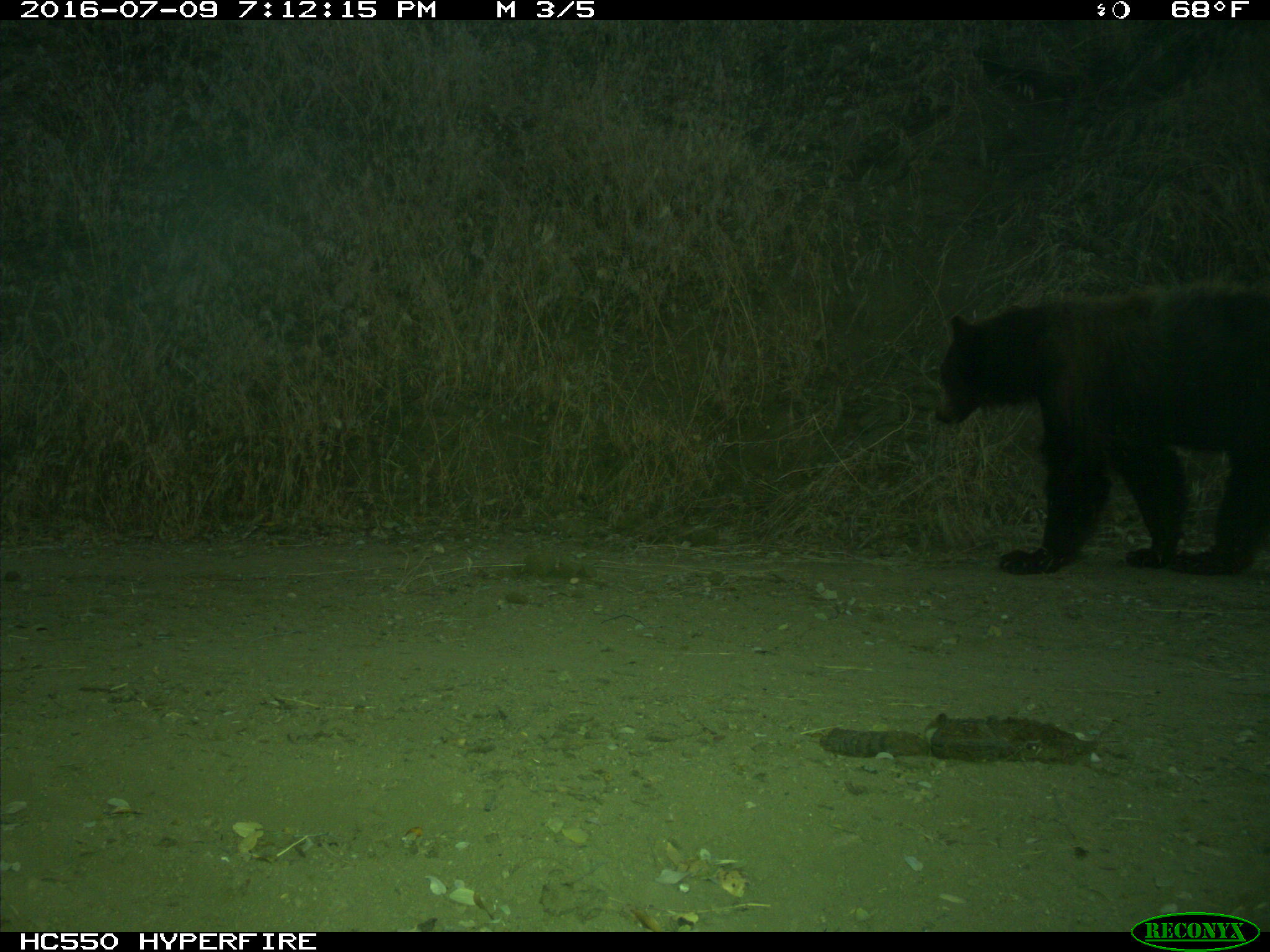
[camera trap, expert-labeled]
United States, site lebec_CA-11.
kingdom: Animalia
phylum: Chordata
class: Mammalia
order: Carnivora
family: Ursidae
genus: Ursus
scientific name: Ursus americanus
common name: american black bear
Ursus americanus (american black bear).